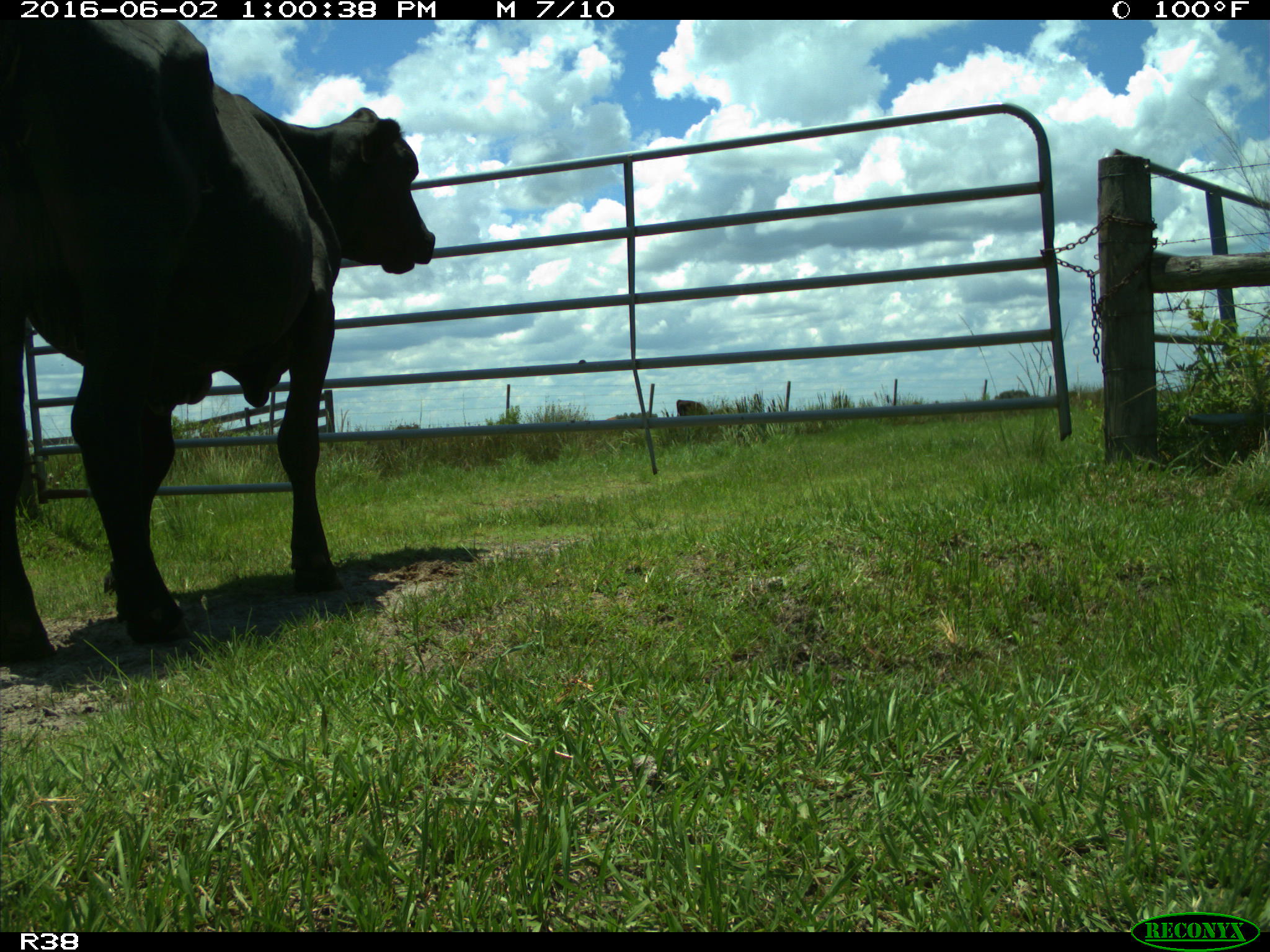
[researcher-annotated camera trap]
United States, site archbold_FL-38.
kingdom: Animalia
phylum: Chordata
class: Mammalia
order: Artiodactyla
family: Bovidae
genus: Bos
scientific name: Bos taurus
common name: domestic cow